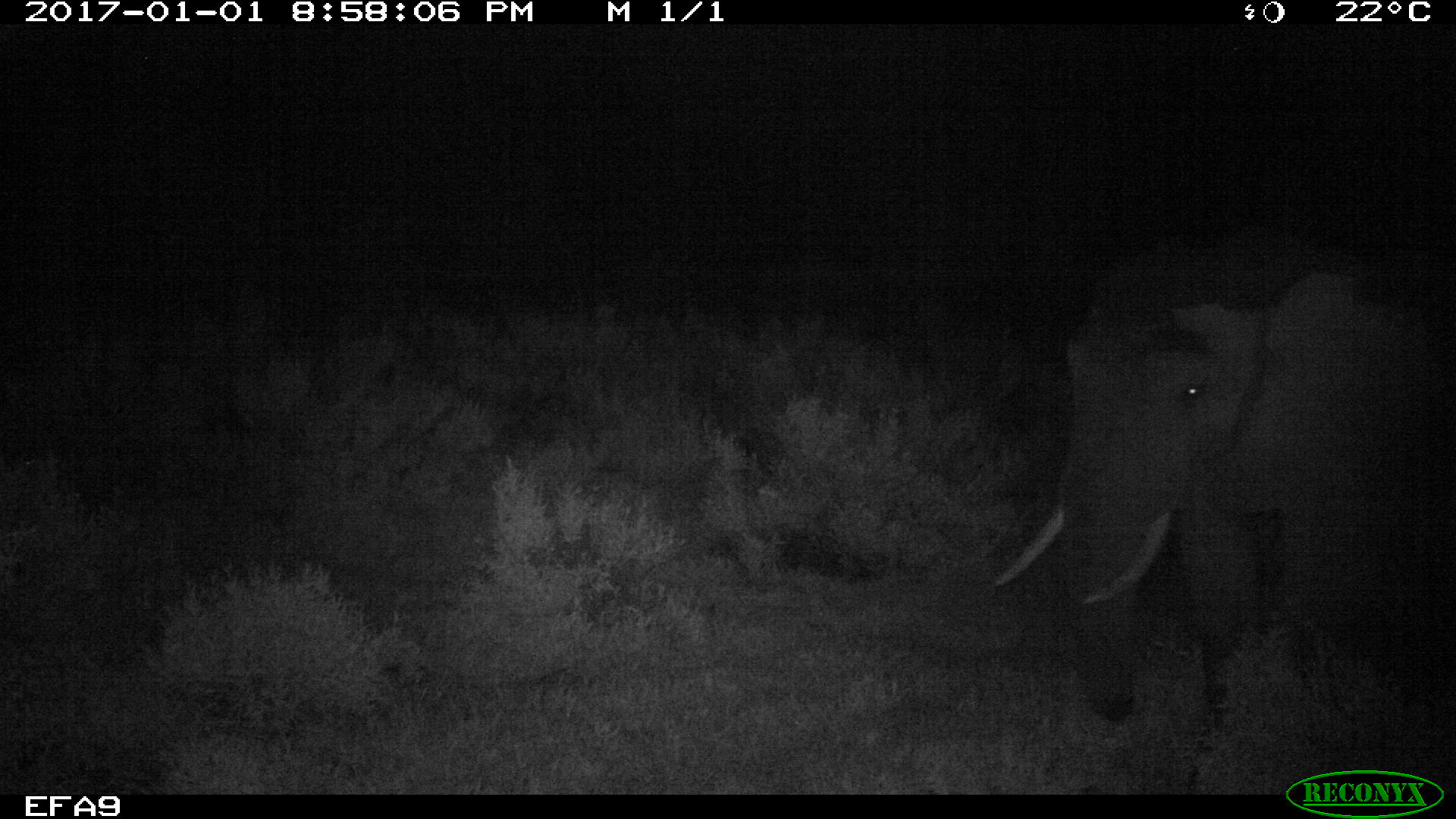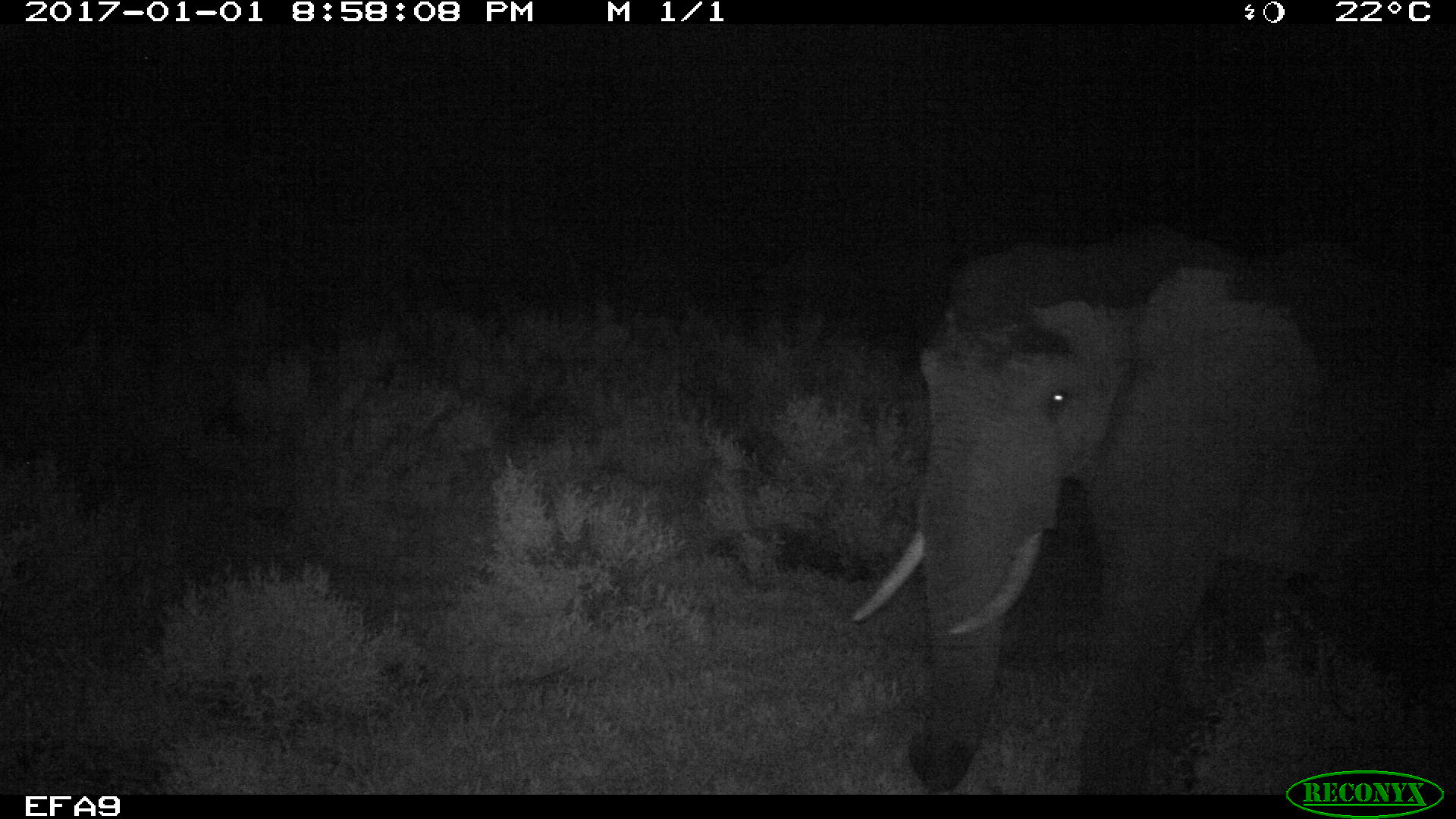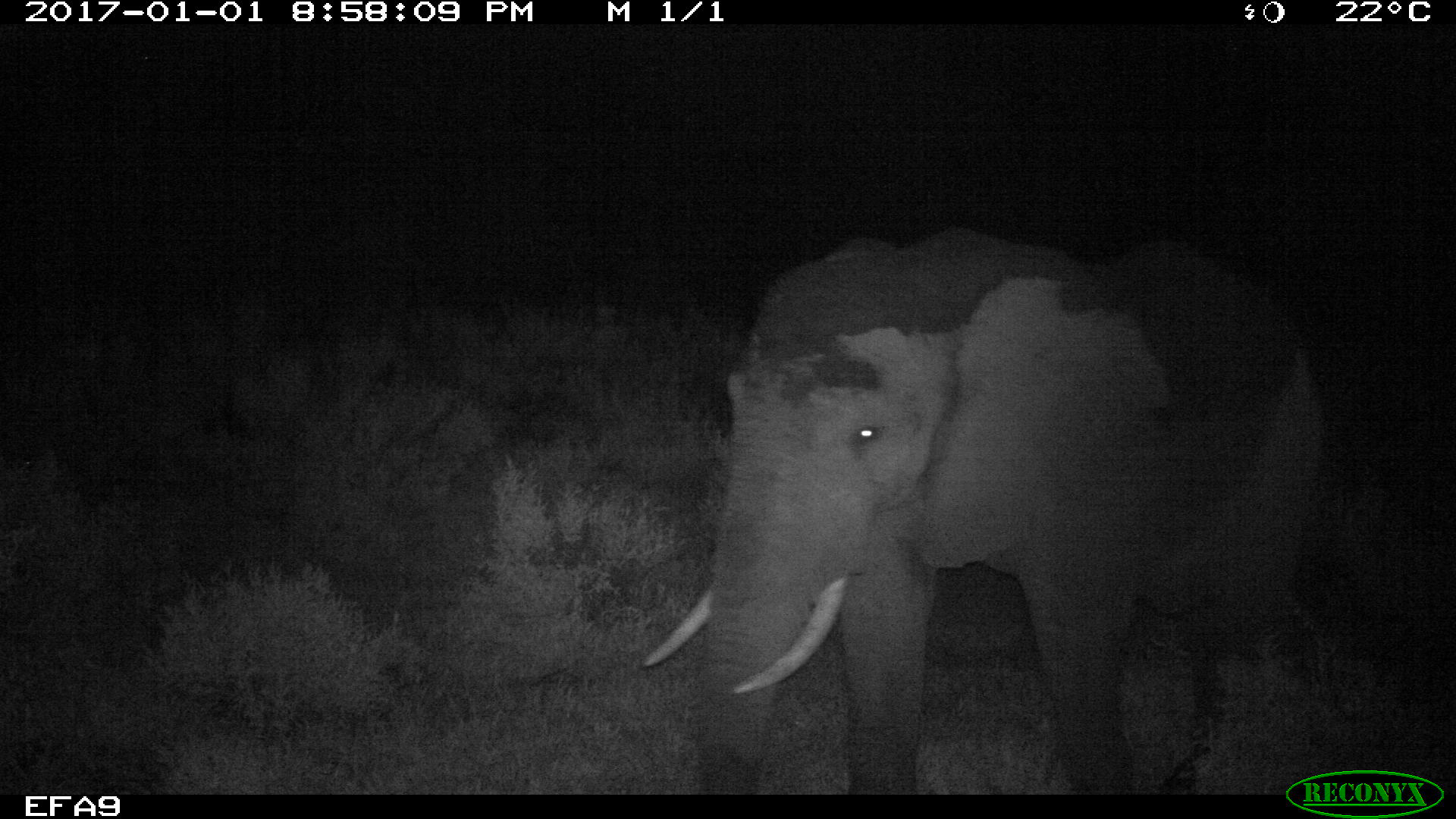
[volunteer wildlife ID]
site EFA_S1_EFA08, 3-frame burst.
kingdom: Animalia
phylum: Chordata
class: Mammalia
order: Proboscidea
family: Elephantidae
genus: Loxodonta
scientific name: Loxodonta africana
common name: african bush elephant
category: elephant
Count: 1.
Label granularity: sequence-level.